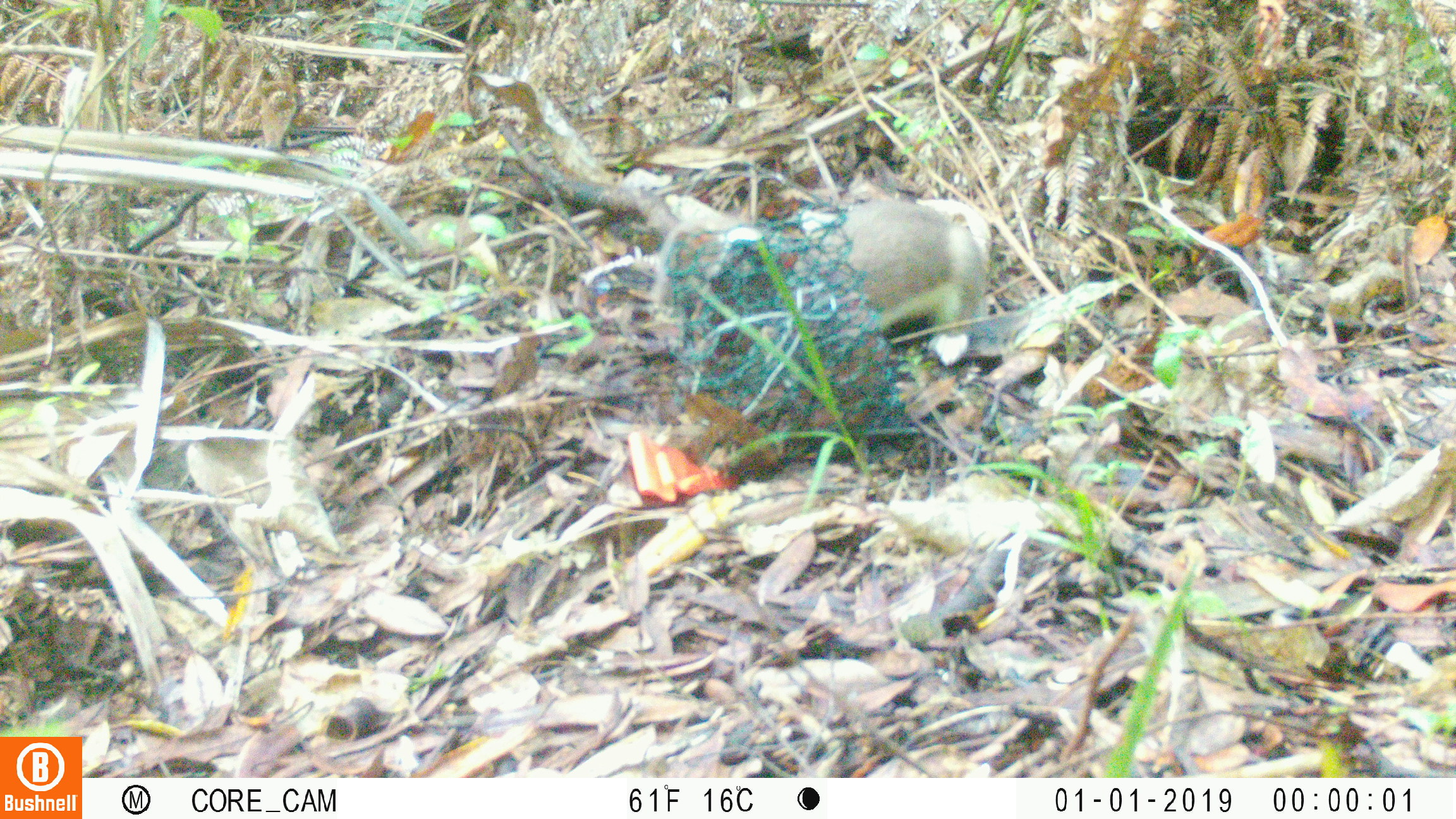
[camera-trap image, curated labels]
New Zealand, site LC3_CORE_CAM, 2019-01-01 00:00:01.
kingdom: Animalia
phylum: Chordata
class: Mammalia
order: Carnivora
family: Mustelidae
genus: Mustela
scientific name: Mustela erminea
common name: stoat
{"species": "stoat (Mustela erminea)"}